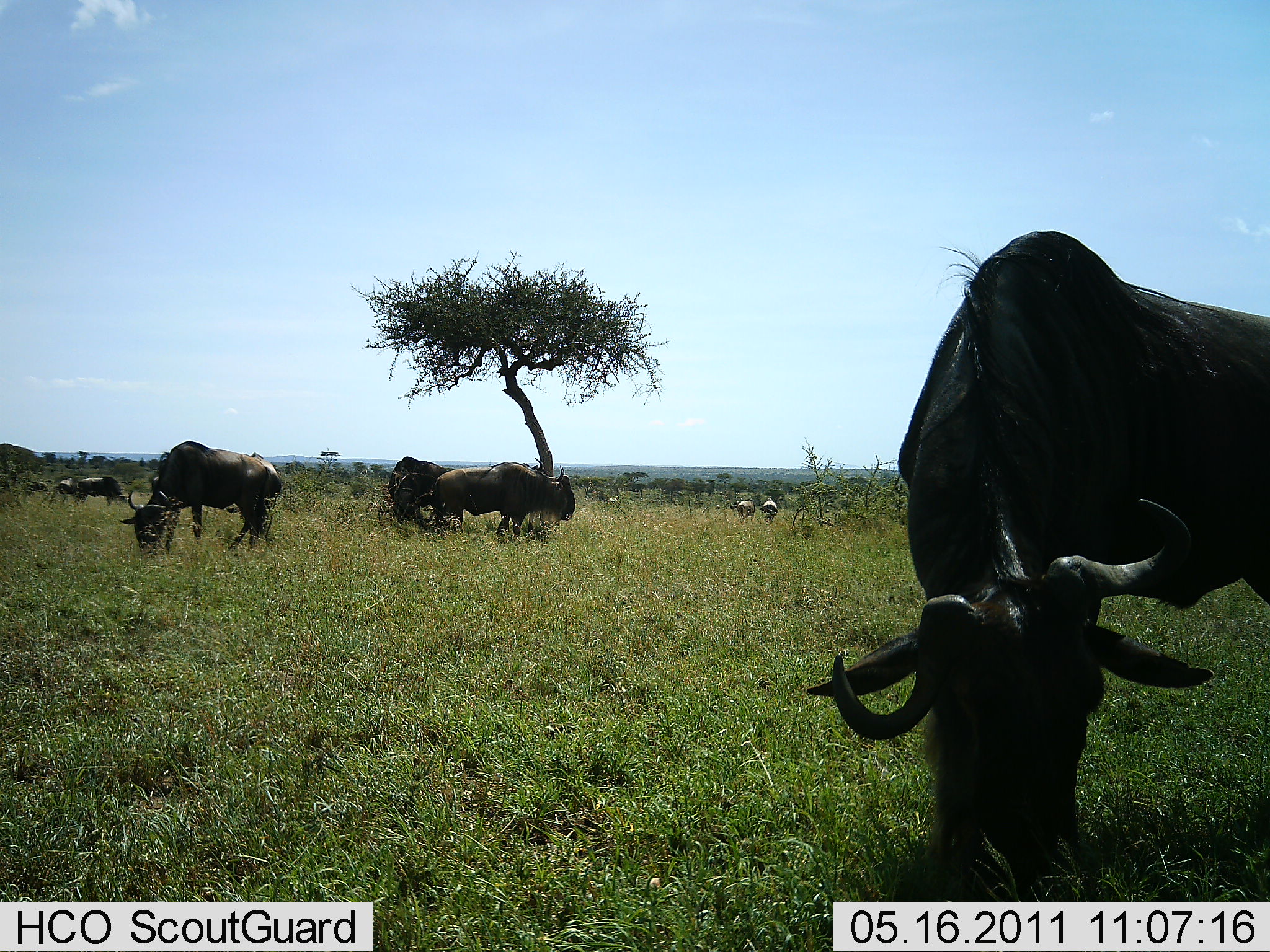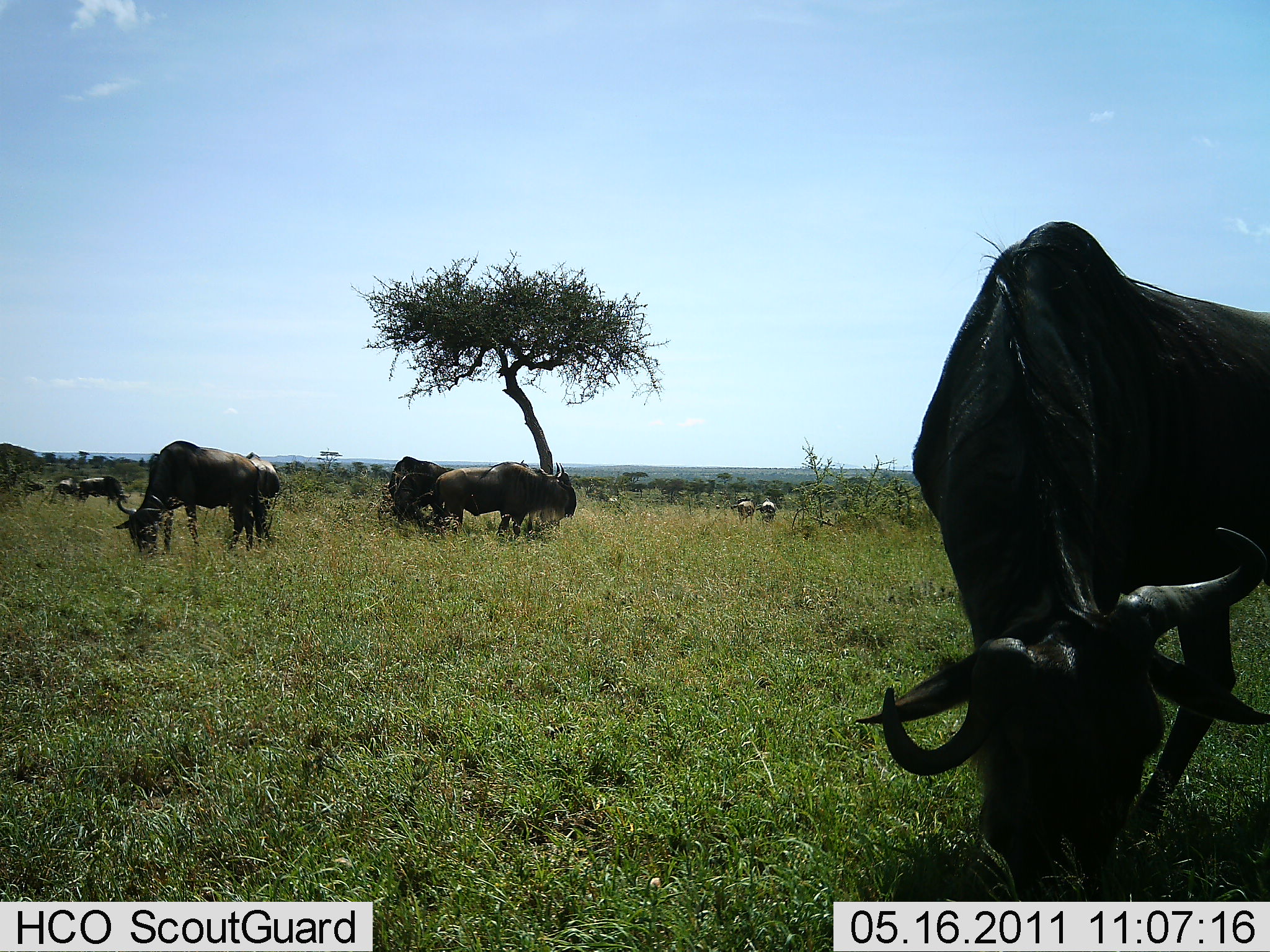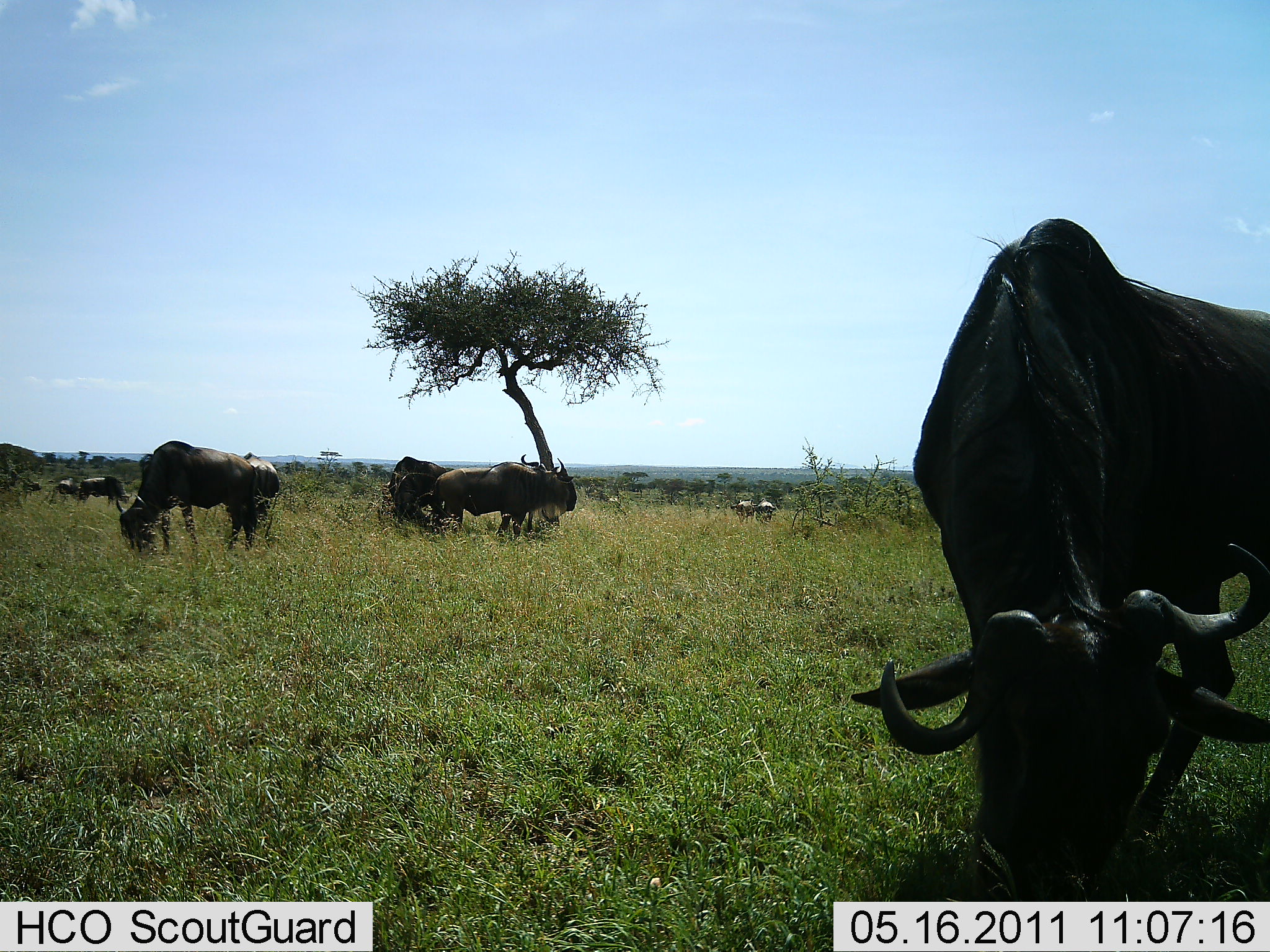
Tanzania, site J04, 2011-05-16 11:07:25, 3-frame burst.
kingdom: Animalia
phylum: Chordata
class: Mammalia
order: Artiodactyla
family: Bovidae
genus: Connochaetes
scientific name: Connochaetes taurinus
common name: blue wildebeest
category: wildebeest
Wildebeest (blue wildebeest) (Connochaetes taurinus), count 10. Behavior (volunteer vote fractions): standing 46%, resting 8%, moving 15%, interacting 8%. Young present (vote fraction): 0%. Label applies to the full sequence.